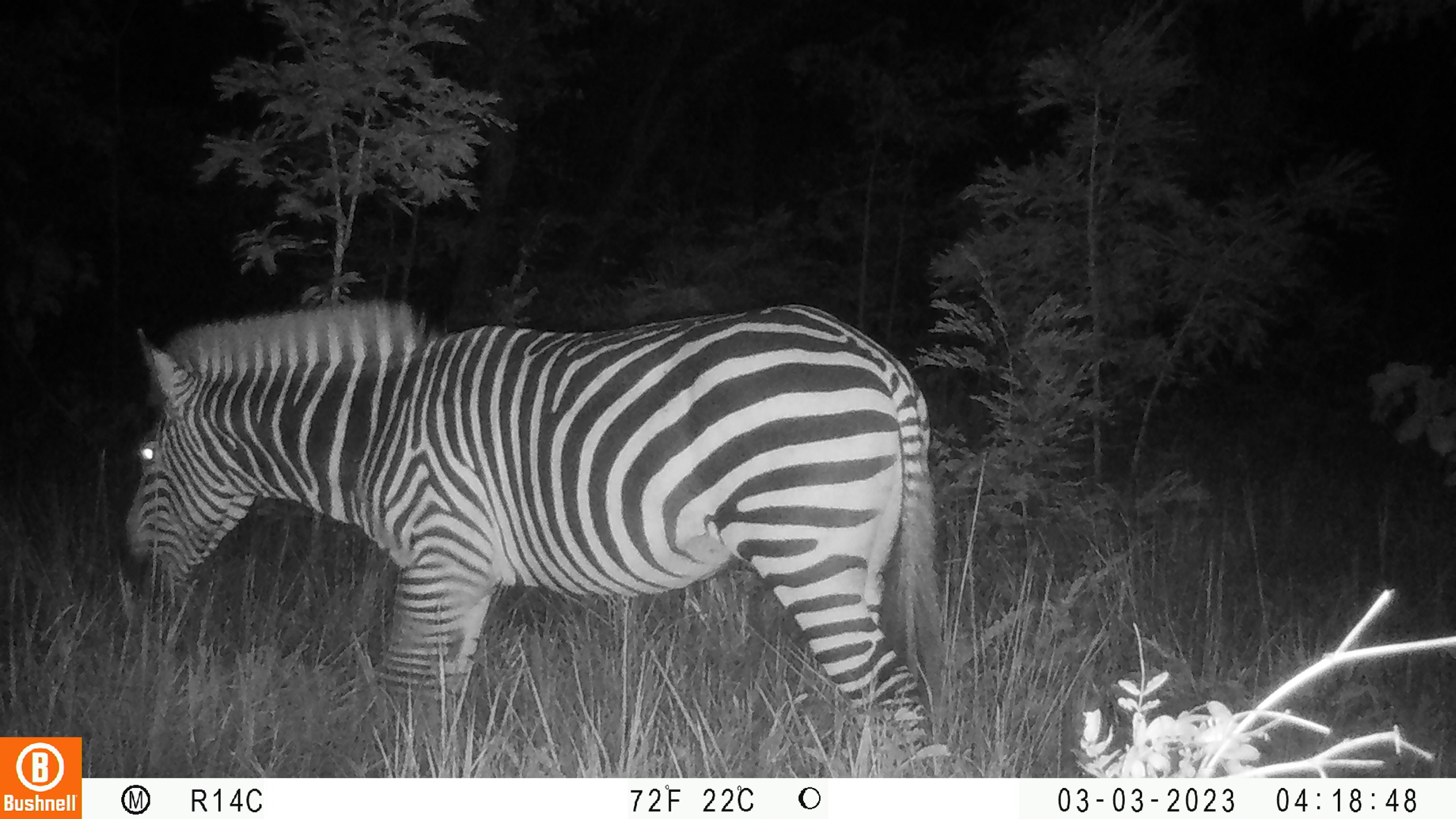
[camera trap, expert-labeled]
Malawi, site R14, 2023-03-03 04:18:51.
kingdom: Animalia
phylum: Chordata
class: Mammalia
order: Perissodactyla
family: Equidae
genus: Equus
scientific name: Equus quagga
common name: plains zebra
Plains zebra (Equus quagga), count 1.